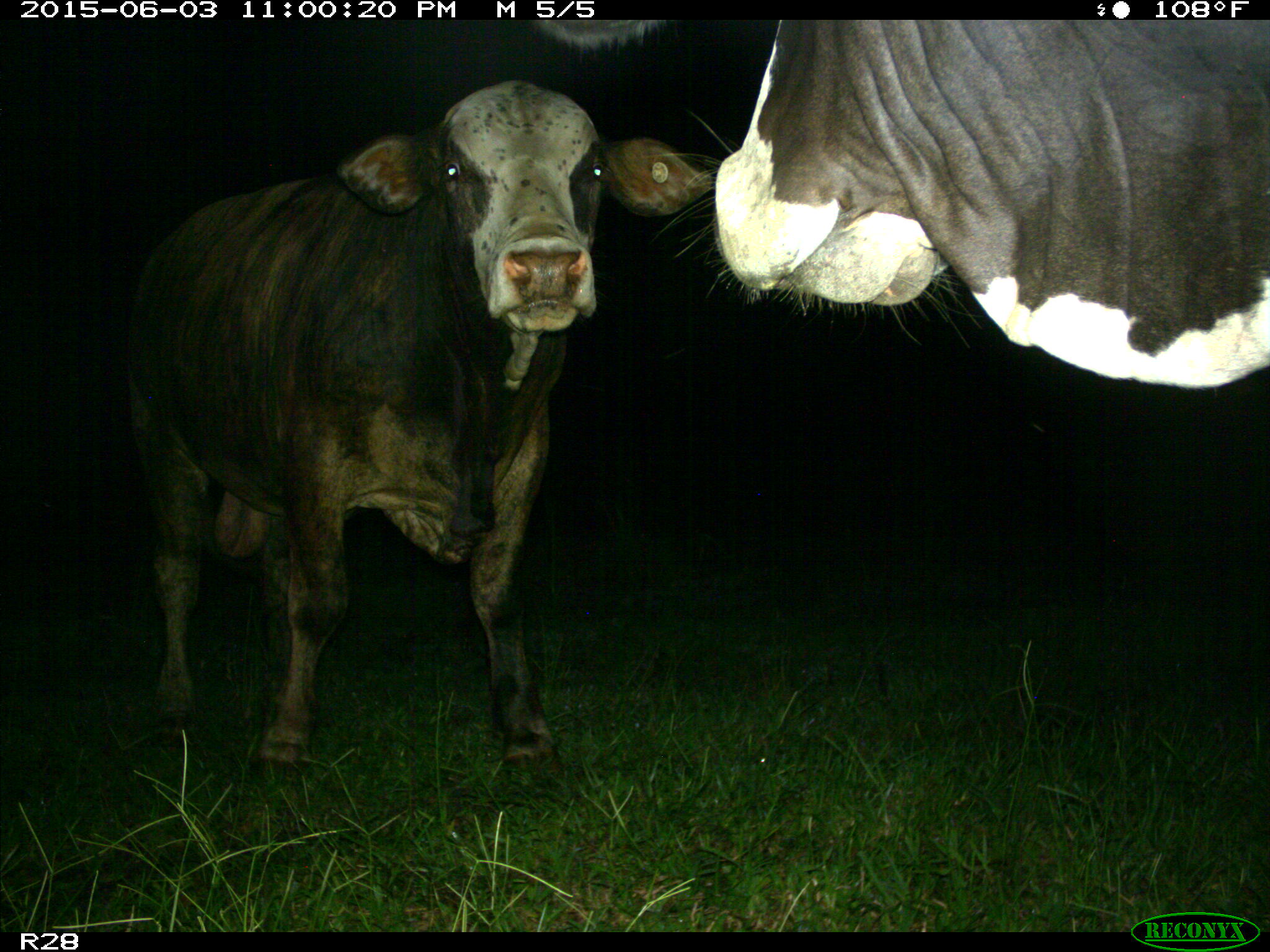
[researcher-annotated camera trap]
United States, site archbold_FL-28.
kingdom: Animalia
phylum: Chordata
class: Mammalia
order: Artiodactyla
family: Bovidae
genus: Bos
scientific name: Bos taurus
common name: domestic cow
Bos taurus (domestic cow).